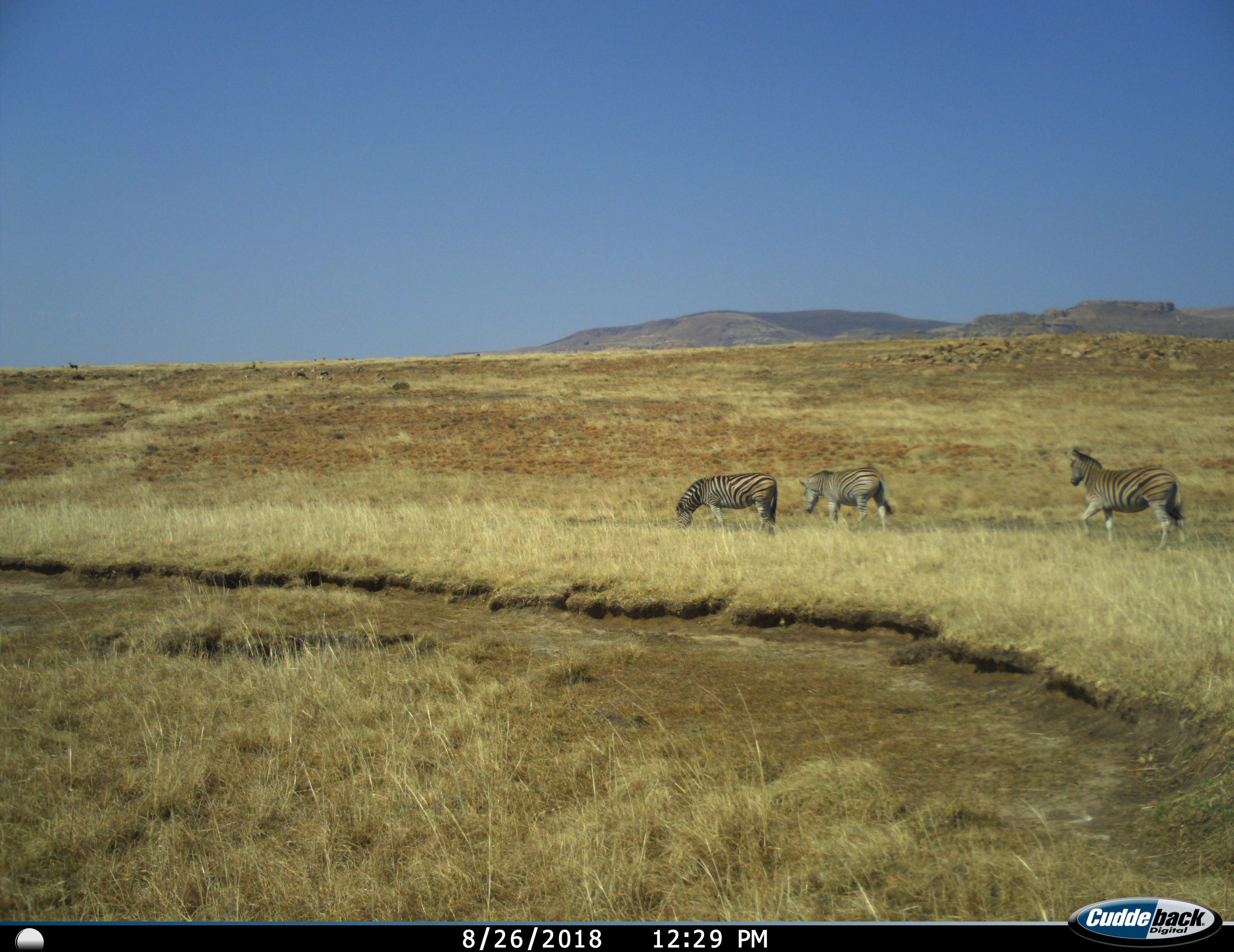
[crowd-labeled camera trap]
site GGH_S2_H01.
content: unidentified animal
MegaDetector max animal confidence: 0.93